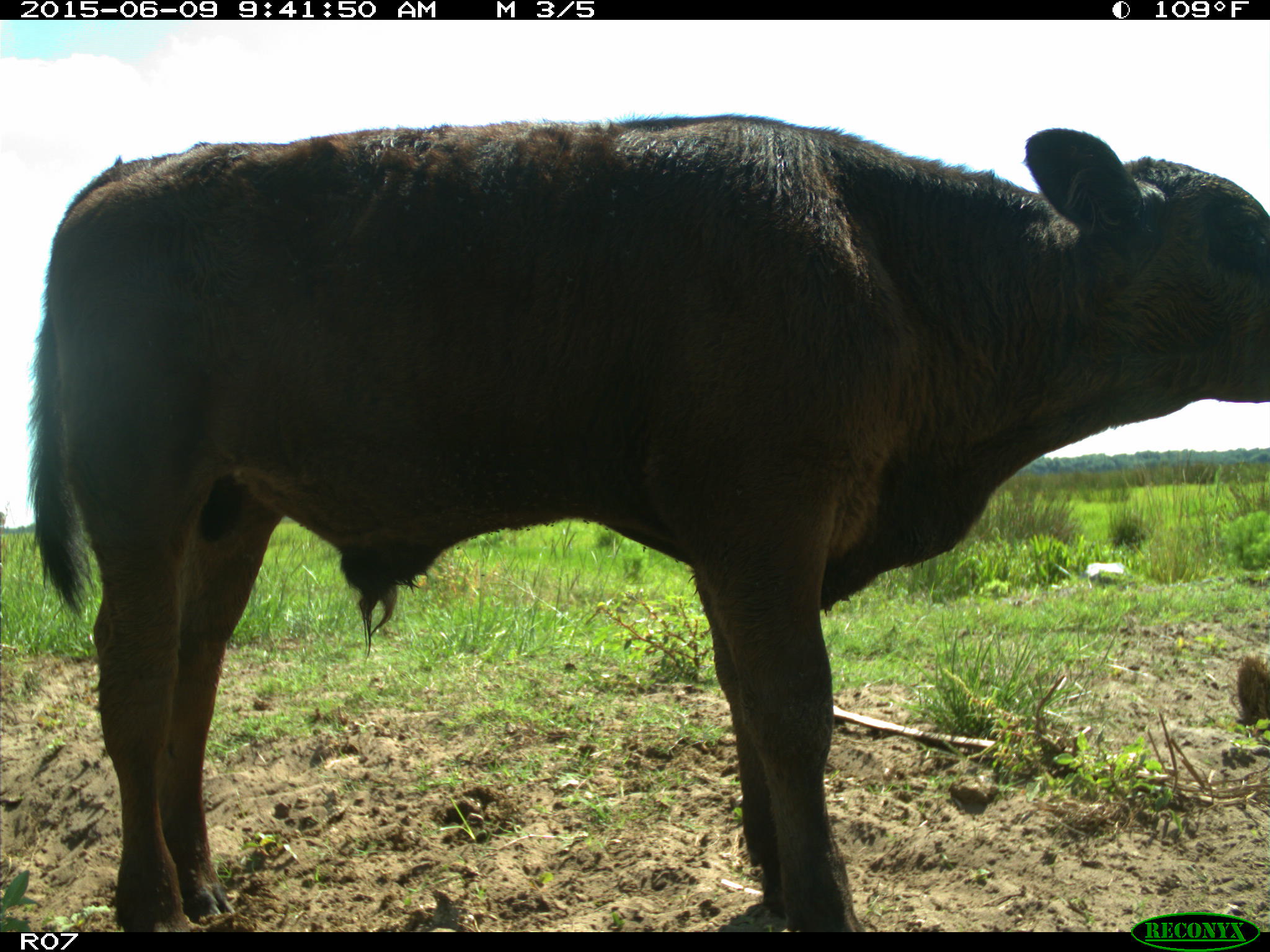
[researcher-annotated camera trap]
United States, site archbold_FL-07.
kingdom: Animalia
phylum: Chordata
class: Mammalia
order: Artiodactyla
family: Bovidae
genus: Bos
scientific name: Bos taurus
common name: domestic cow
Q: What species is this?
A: Bos taurus (domestic cow).